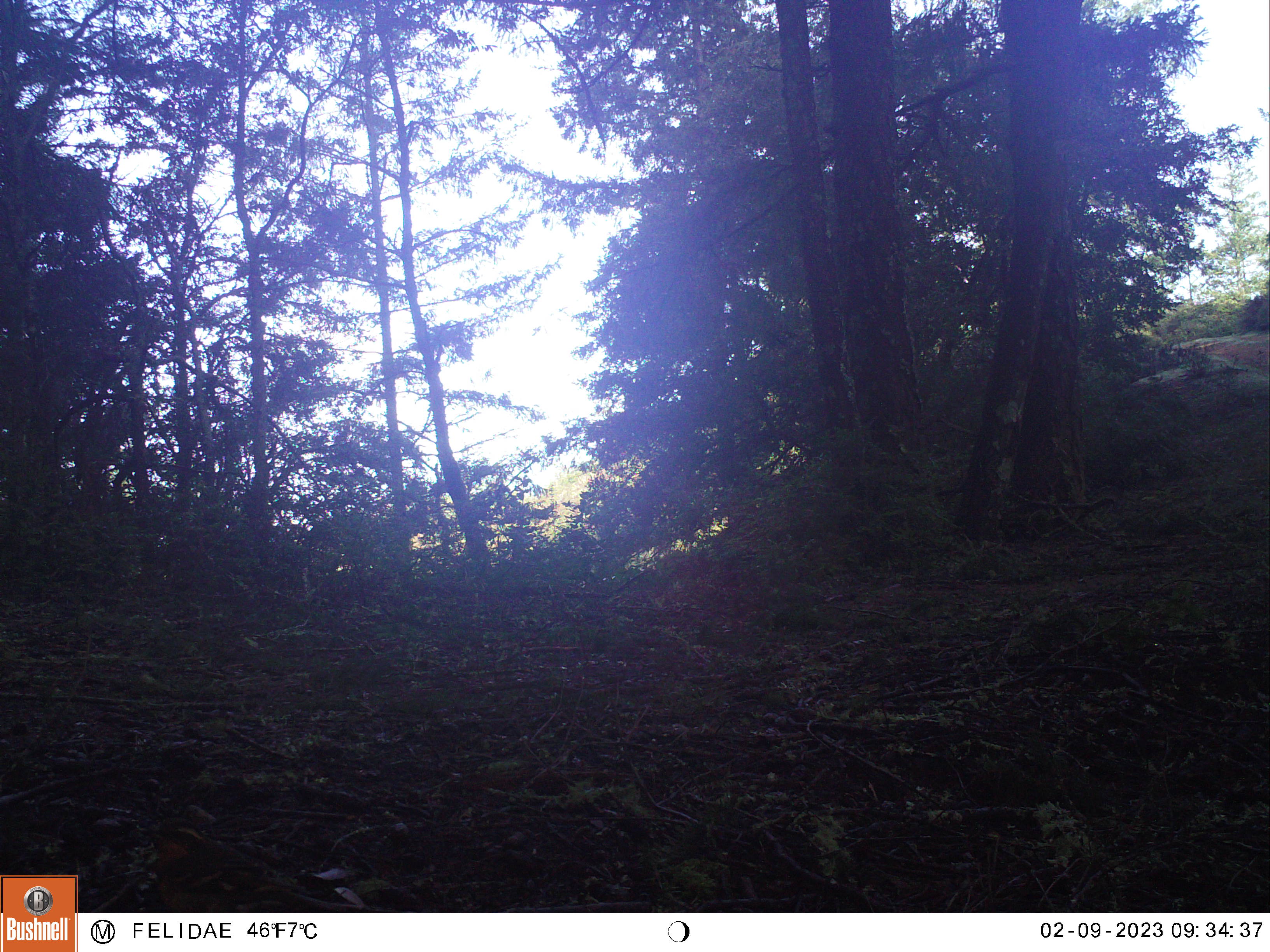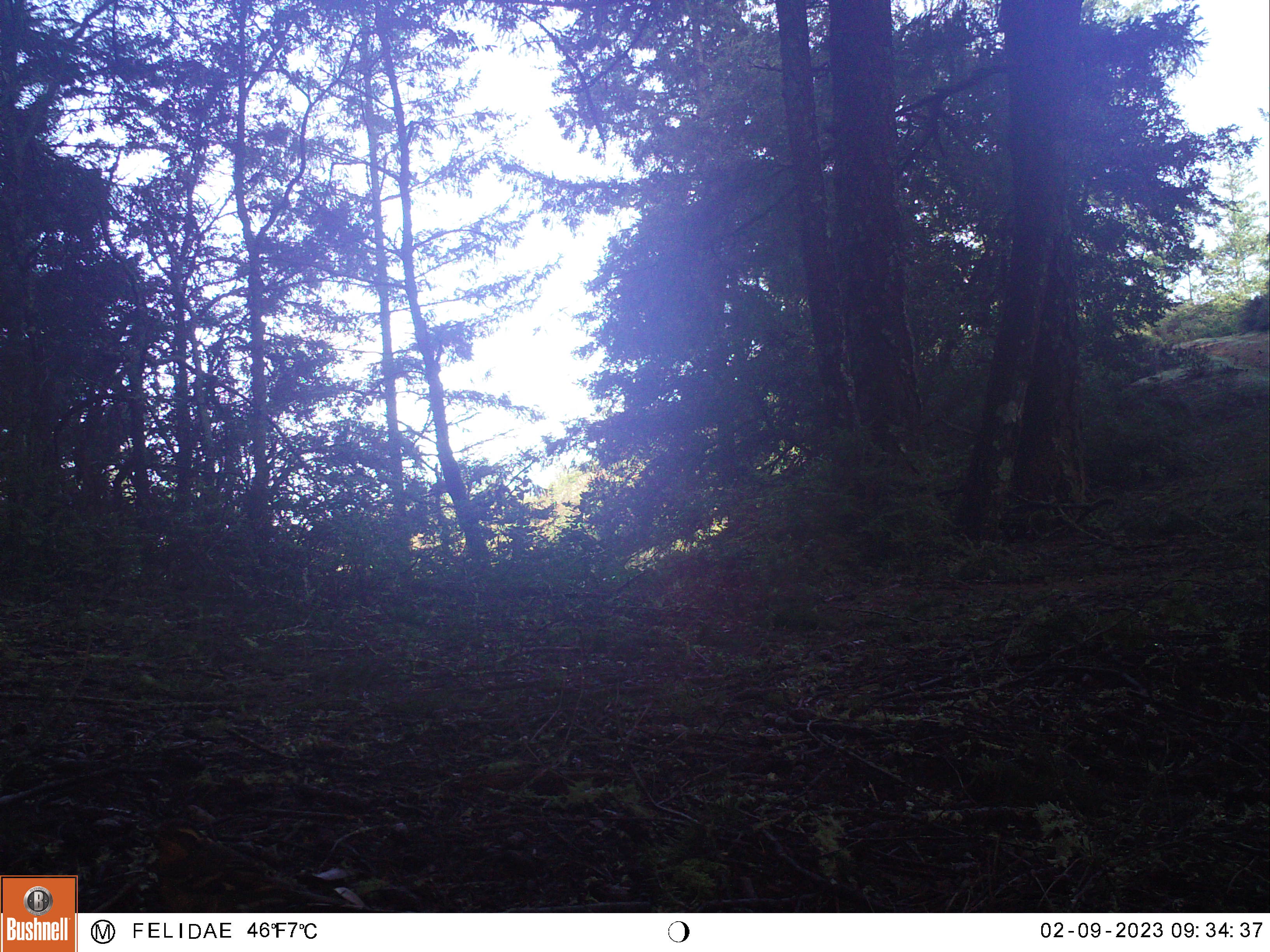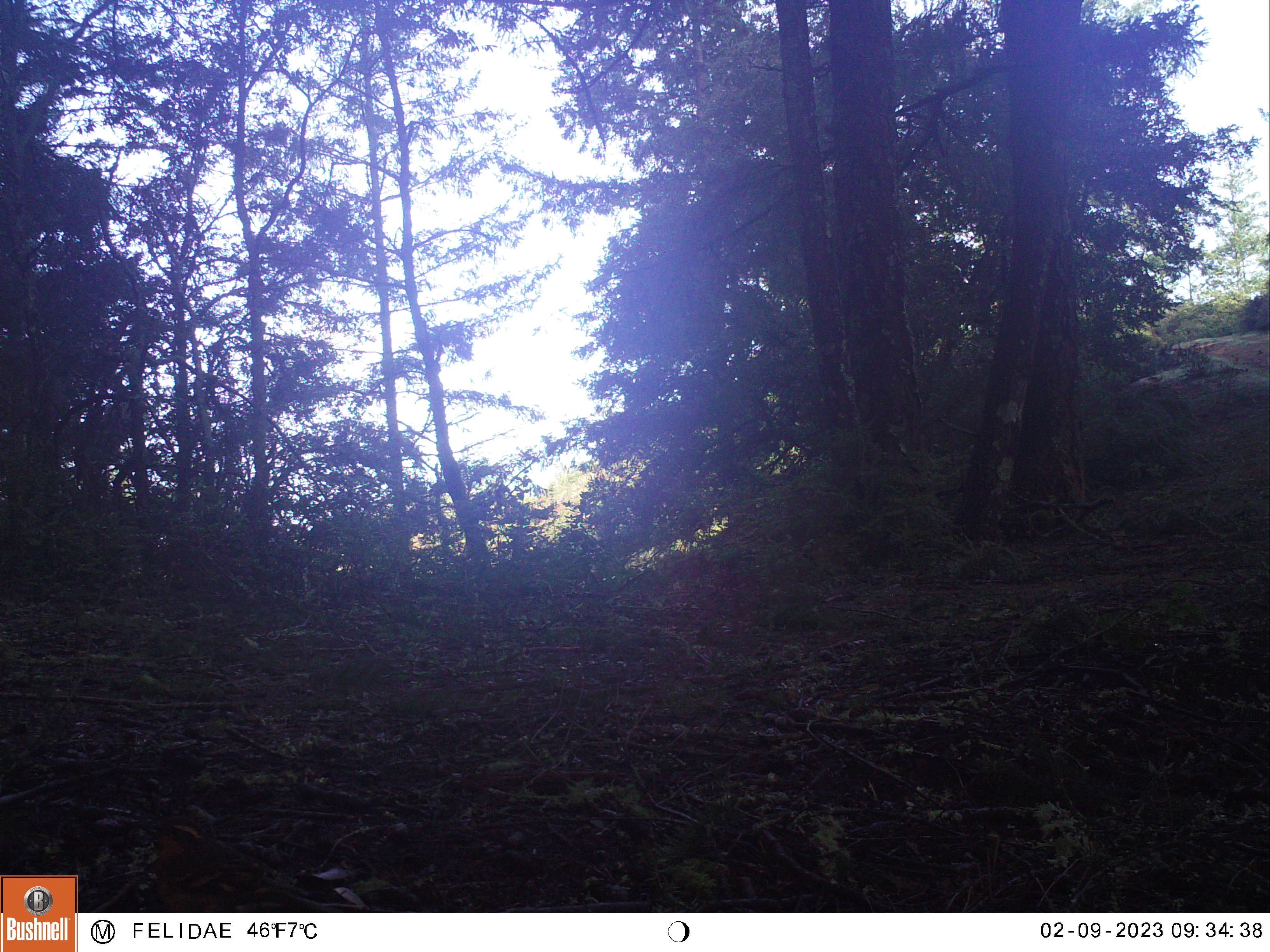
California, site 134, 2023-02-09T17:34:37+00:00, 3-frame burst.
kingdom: Animalia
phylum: Chordata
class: Aves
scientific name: Aves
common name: bird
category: unknown bird